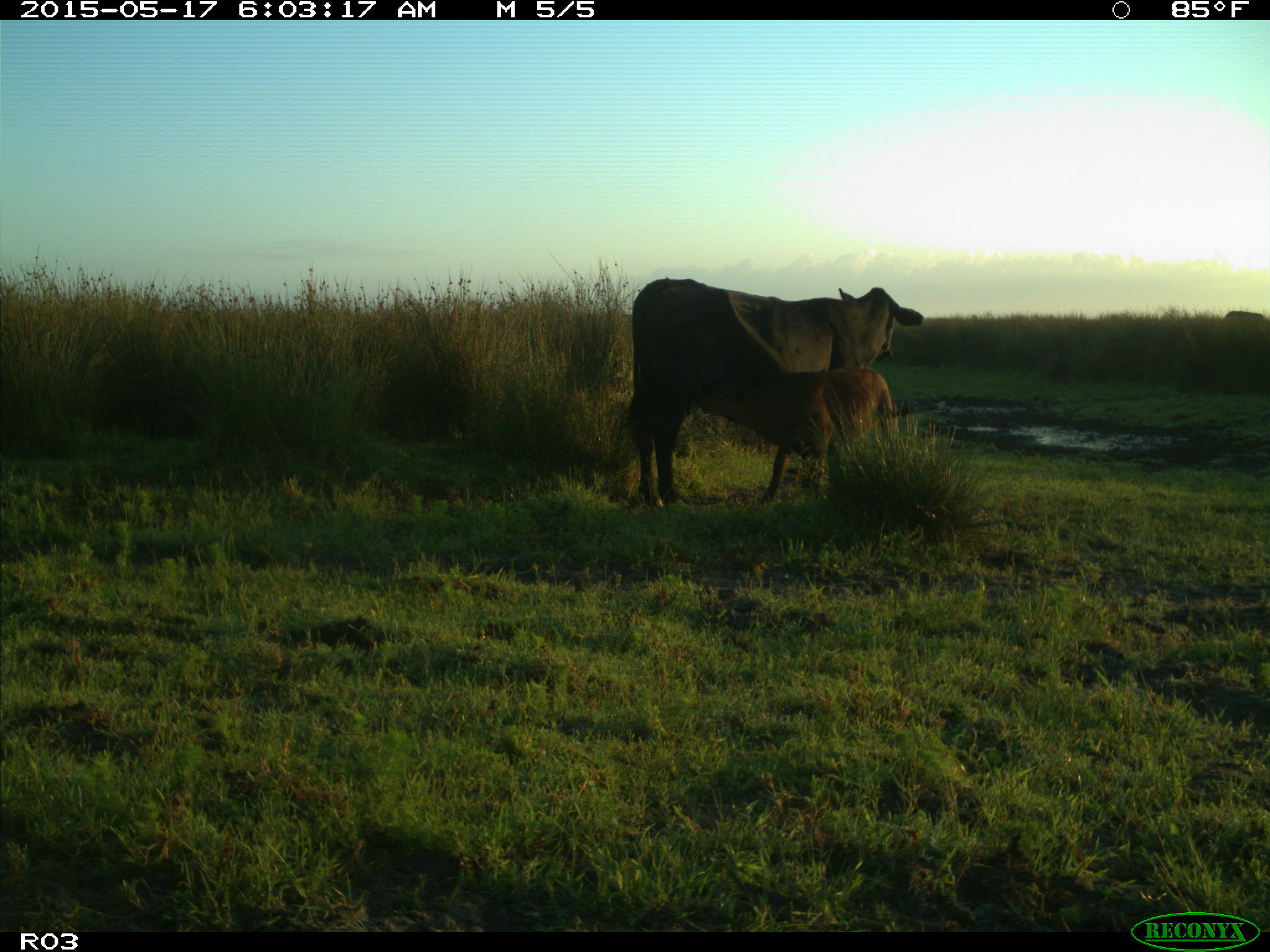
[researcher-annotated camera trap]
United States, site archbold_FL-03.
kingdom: Animalia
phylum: Chordata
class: Mammalia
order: Artiodactyla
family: Bovidae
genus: Bos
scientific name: Bos taurus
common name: domestic cow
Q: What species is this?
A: Bos taurus (domestic cow).